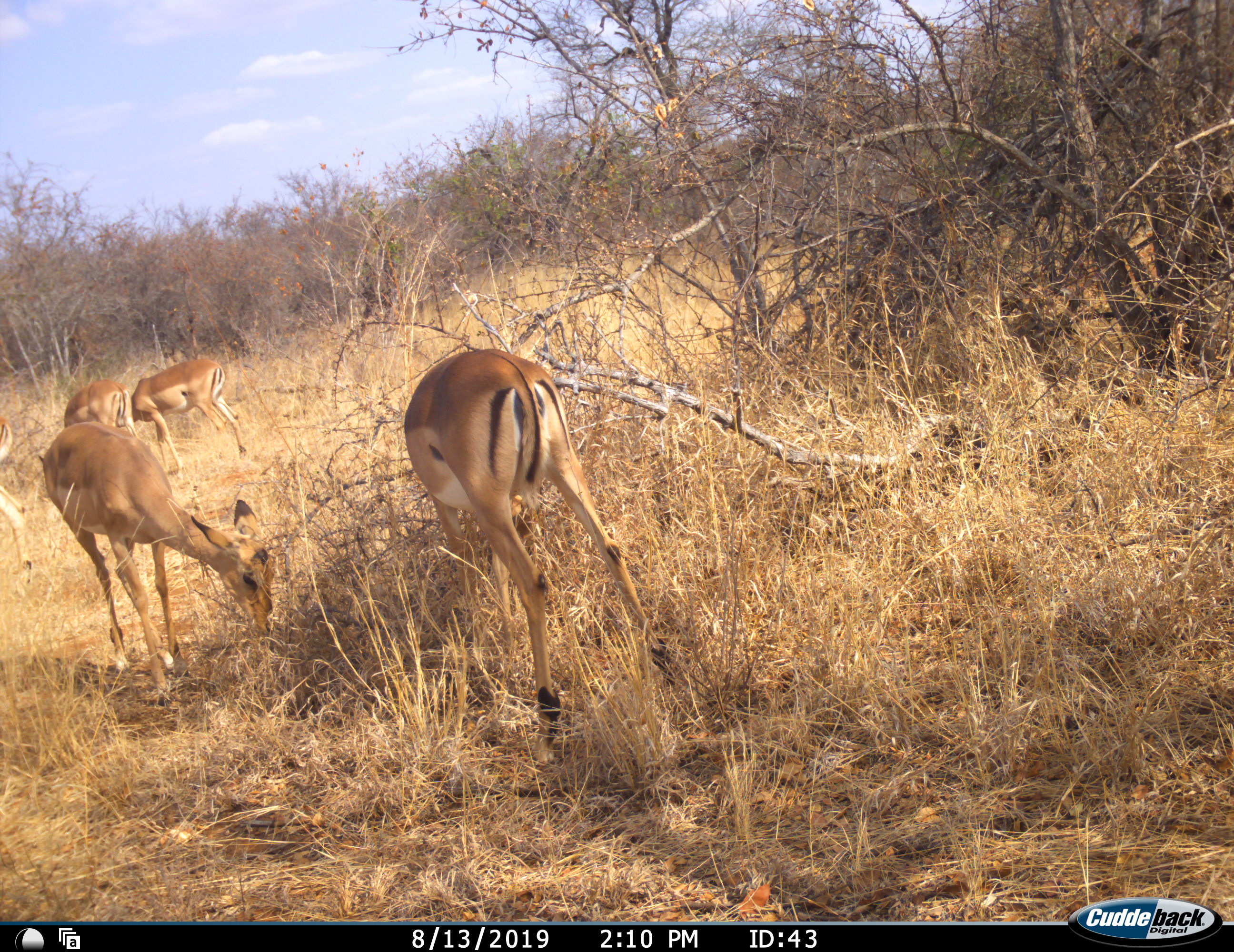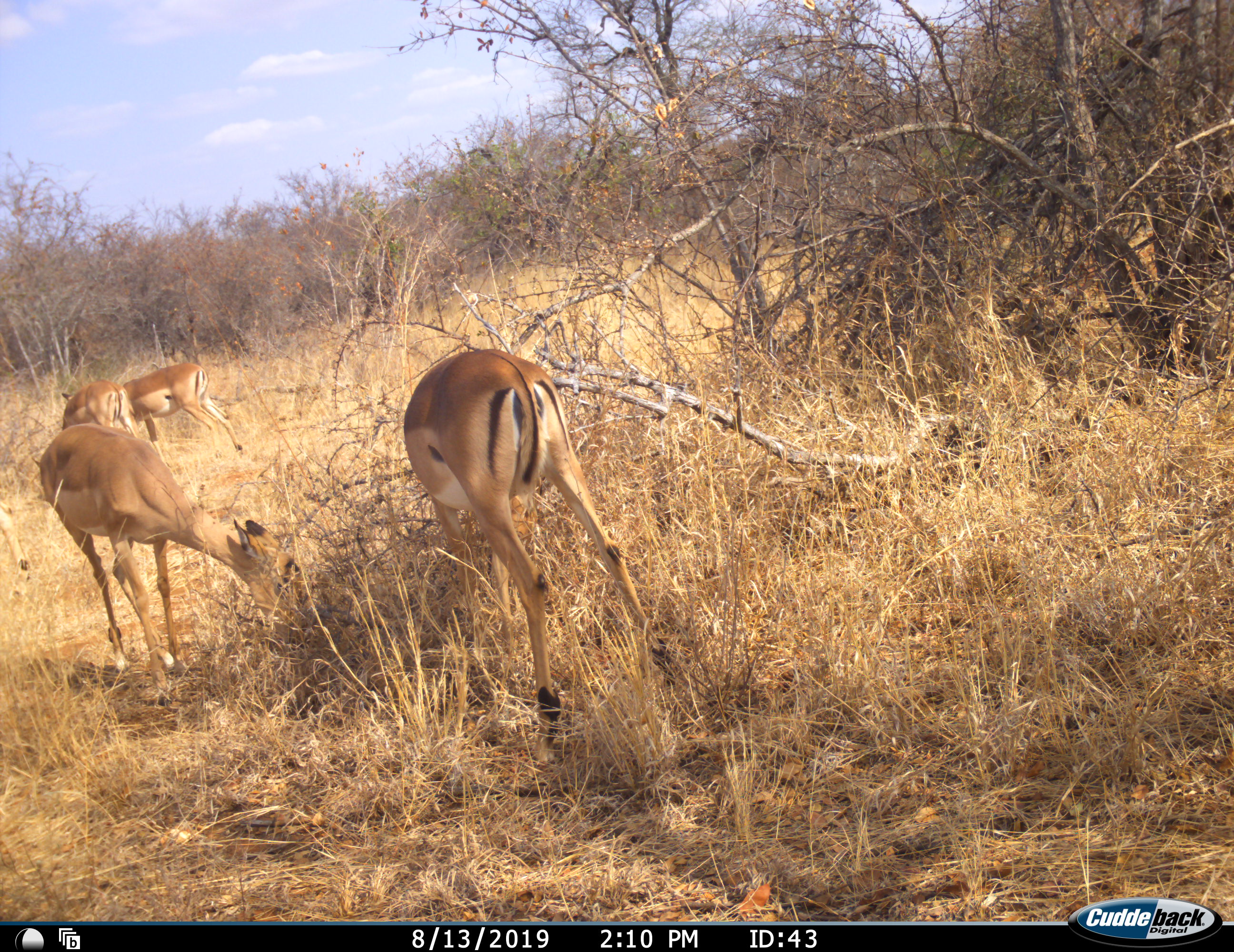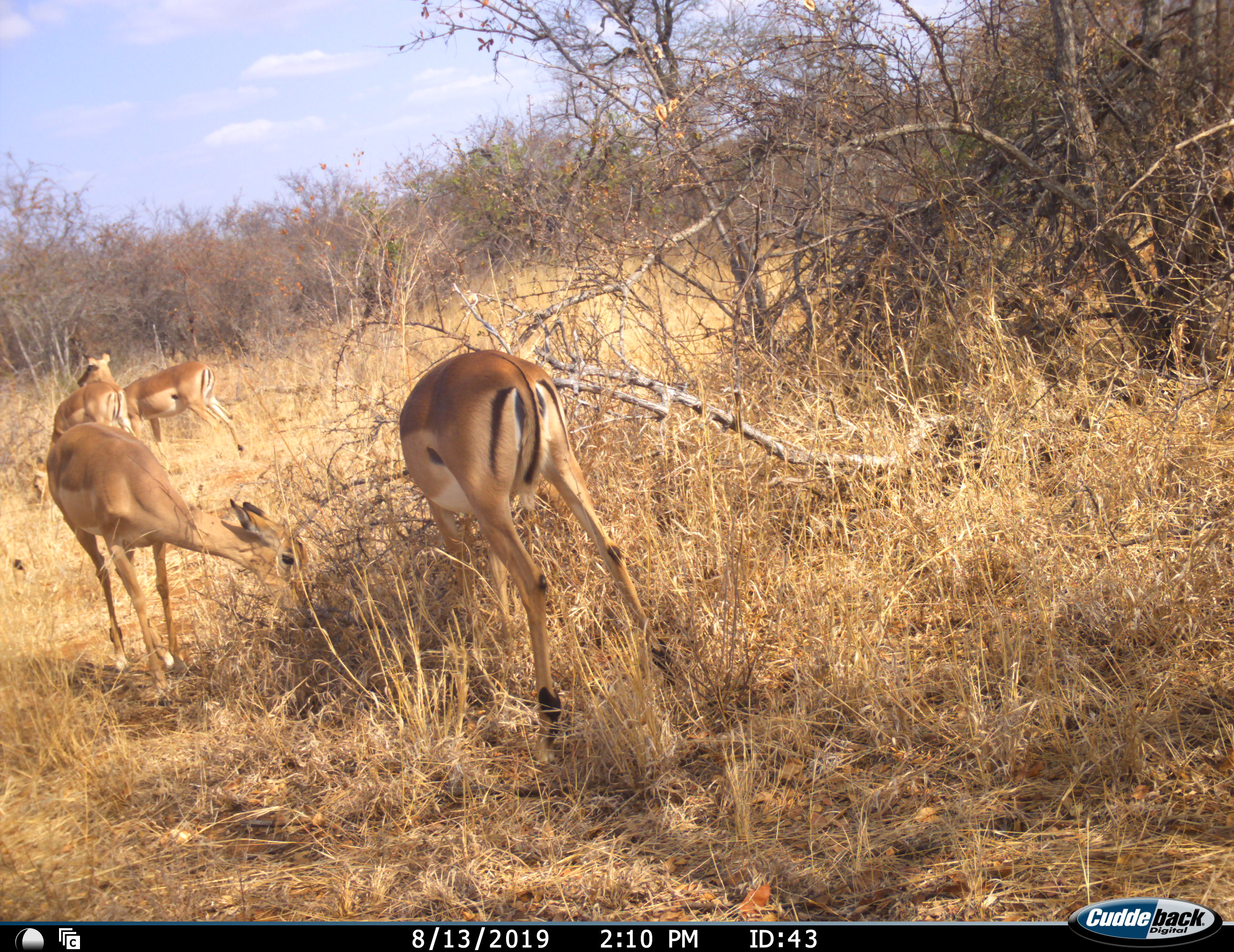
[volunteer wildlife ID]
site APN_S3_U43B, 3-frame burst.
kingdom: Animalia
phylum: Chordata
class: Mammalia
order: Artiodactyla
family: Bovidae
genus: Aepyceros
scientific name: Aepyceros melampus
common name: impala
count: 5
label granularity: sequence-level